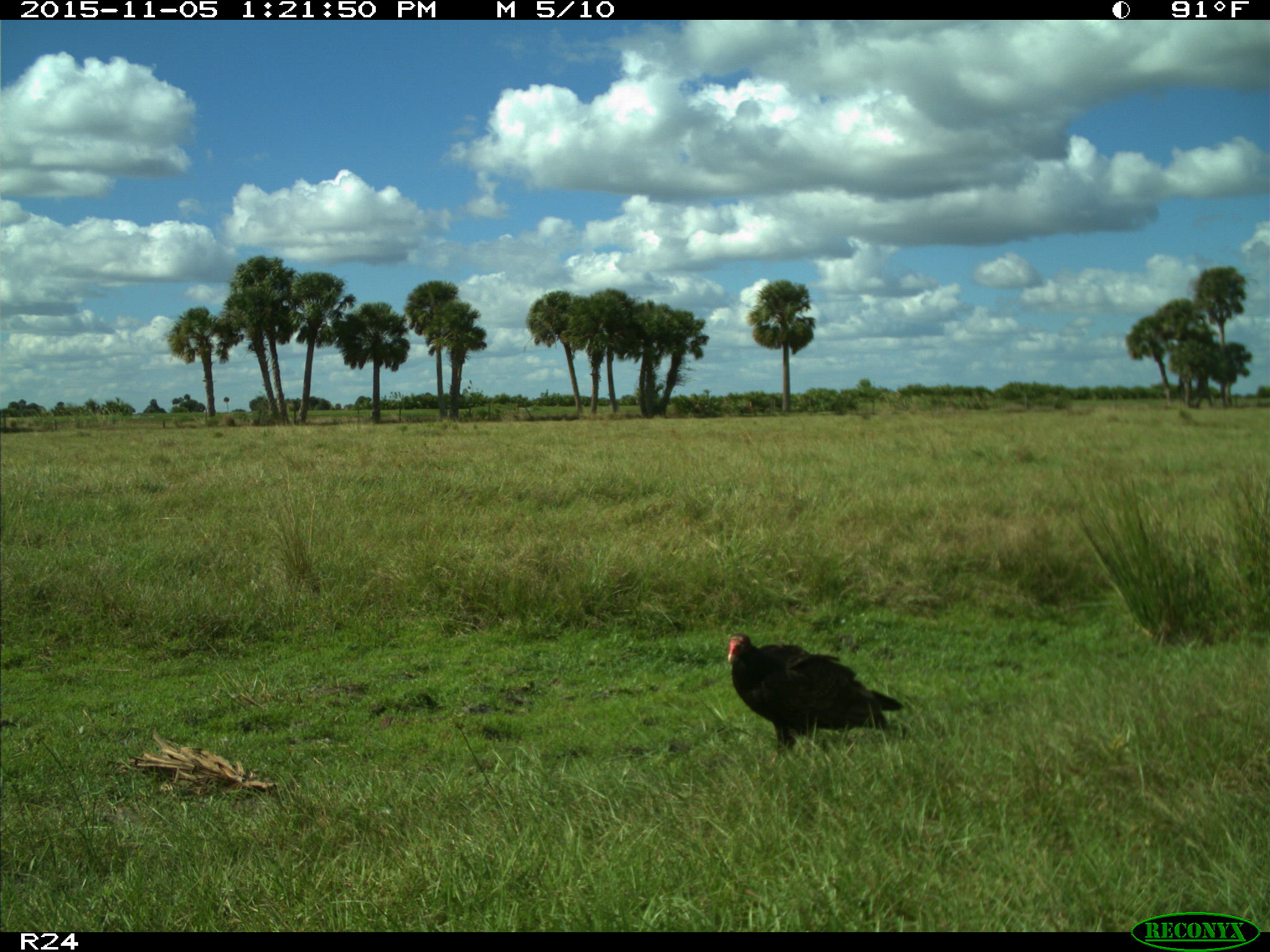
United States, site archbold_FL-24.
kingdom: Animalia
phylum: Chordata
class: Aves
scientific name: Aves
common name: birds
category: unidentified bird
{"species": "unidentified bird (birds) (Aves)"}